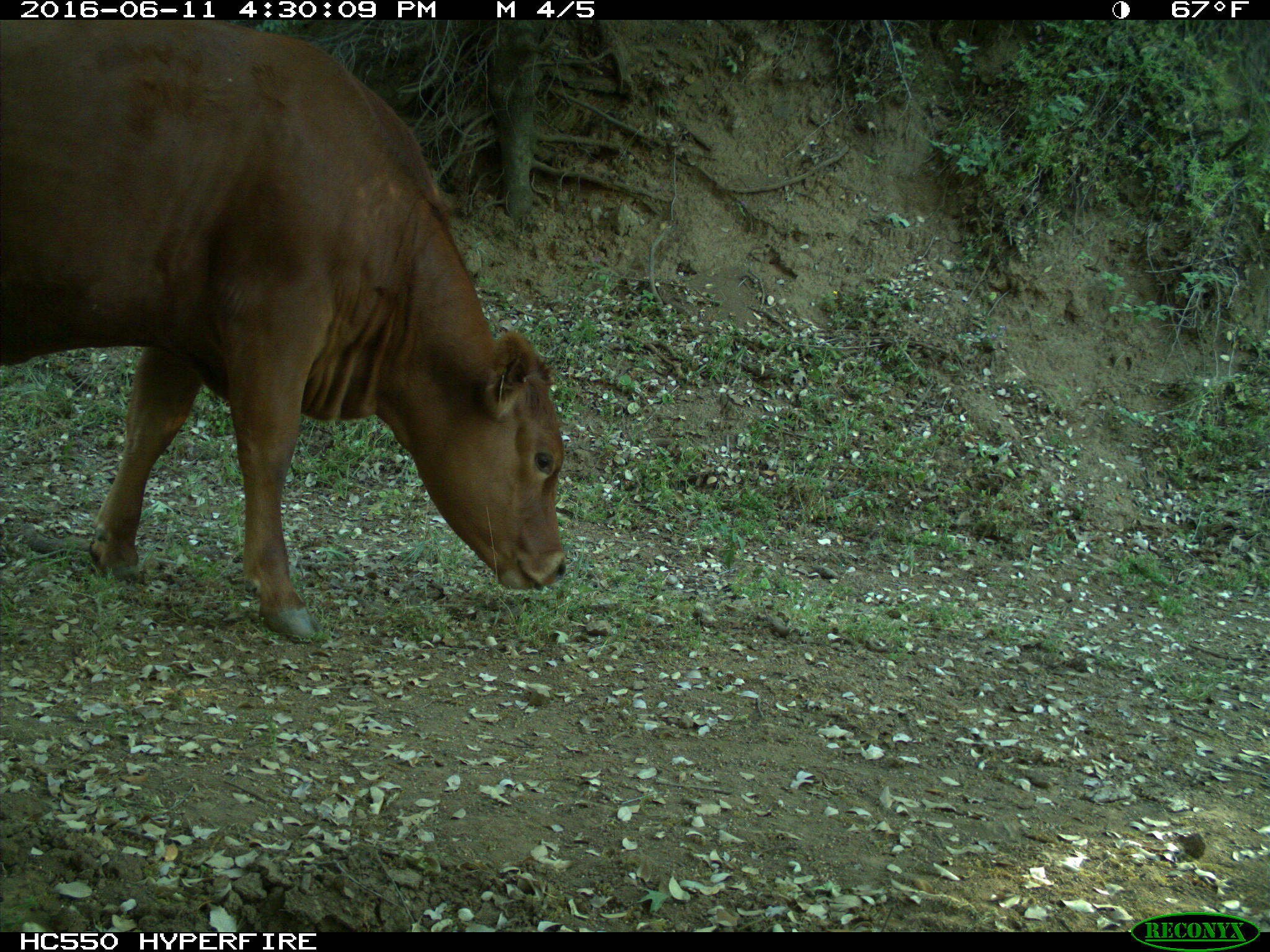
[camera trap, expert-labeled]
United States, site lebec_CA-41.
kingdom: Animalia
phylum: Chordata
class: Mammalia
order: Artiodactyla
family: Bovidae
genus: Bos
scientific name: Bos taurus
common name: domestic cow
Bos taurus (domestic cow).